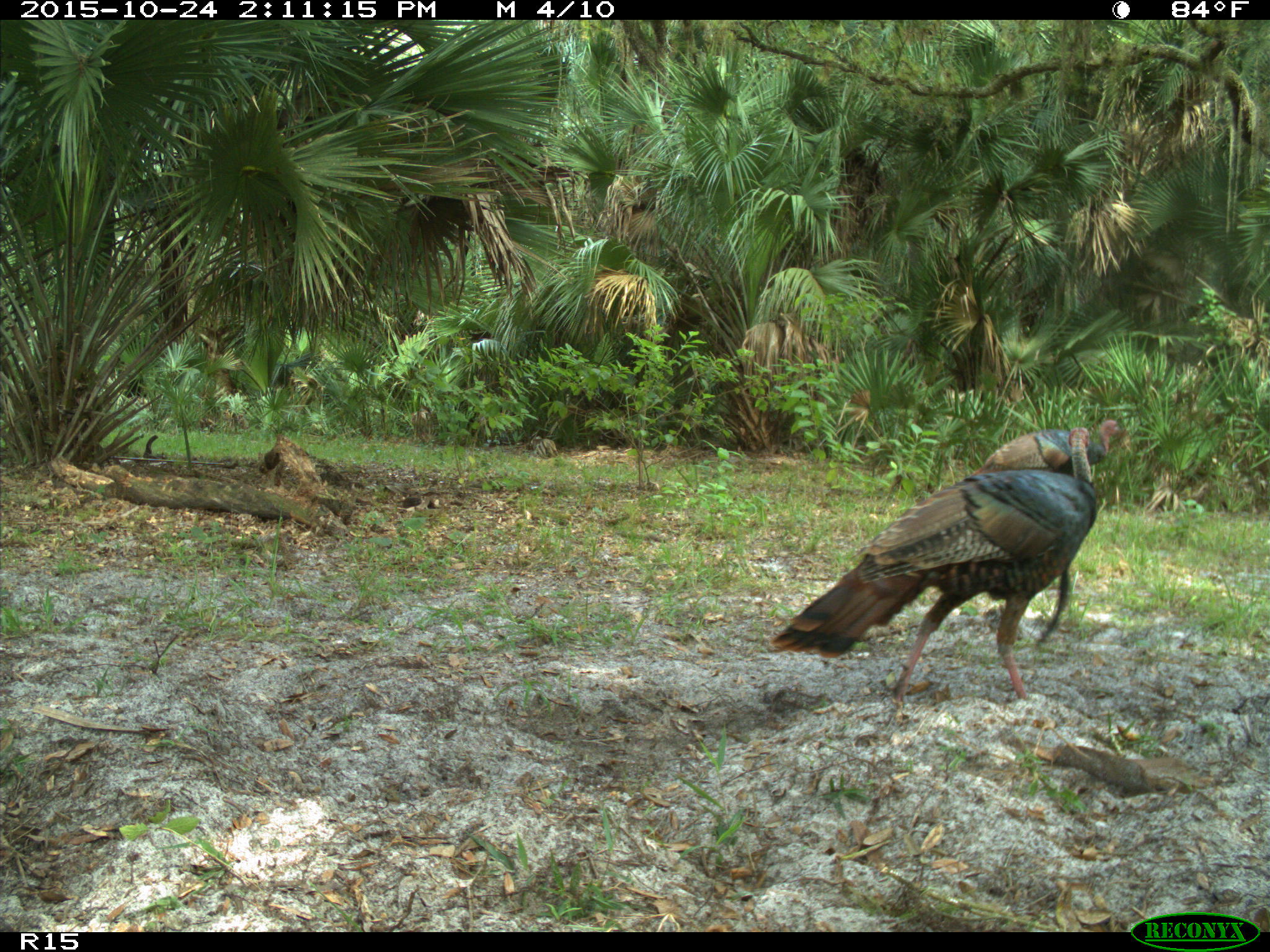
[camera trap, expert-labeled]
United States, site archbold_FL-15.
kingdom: Animalia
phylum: Chordata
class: Aves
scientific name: Aves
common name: birds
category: unidentified bird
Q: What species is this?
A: Unidentified bird (birds) (Aves).